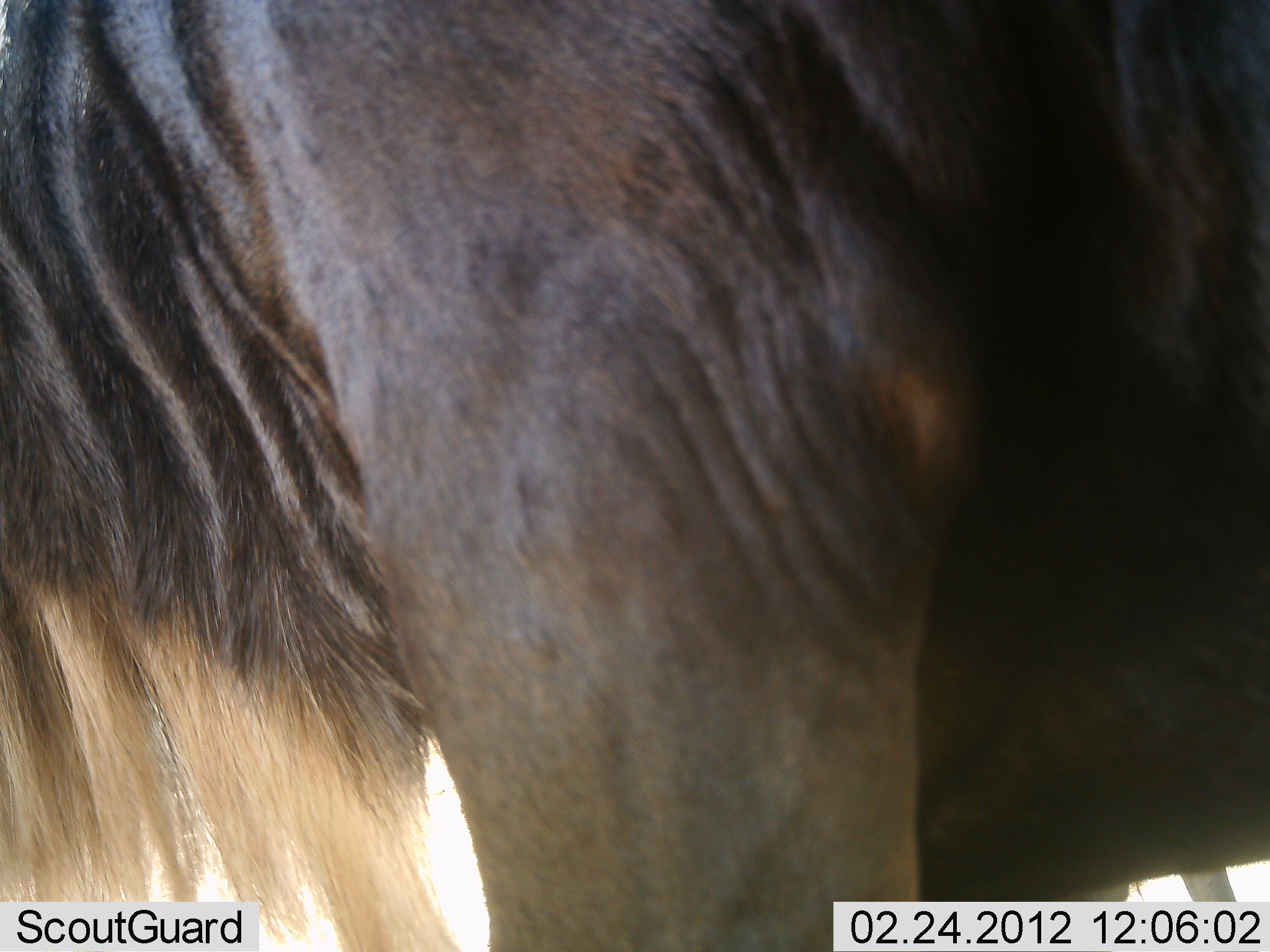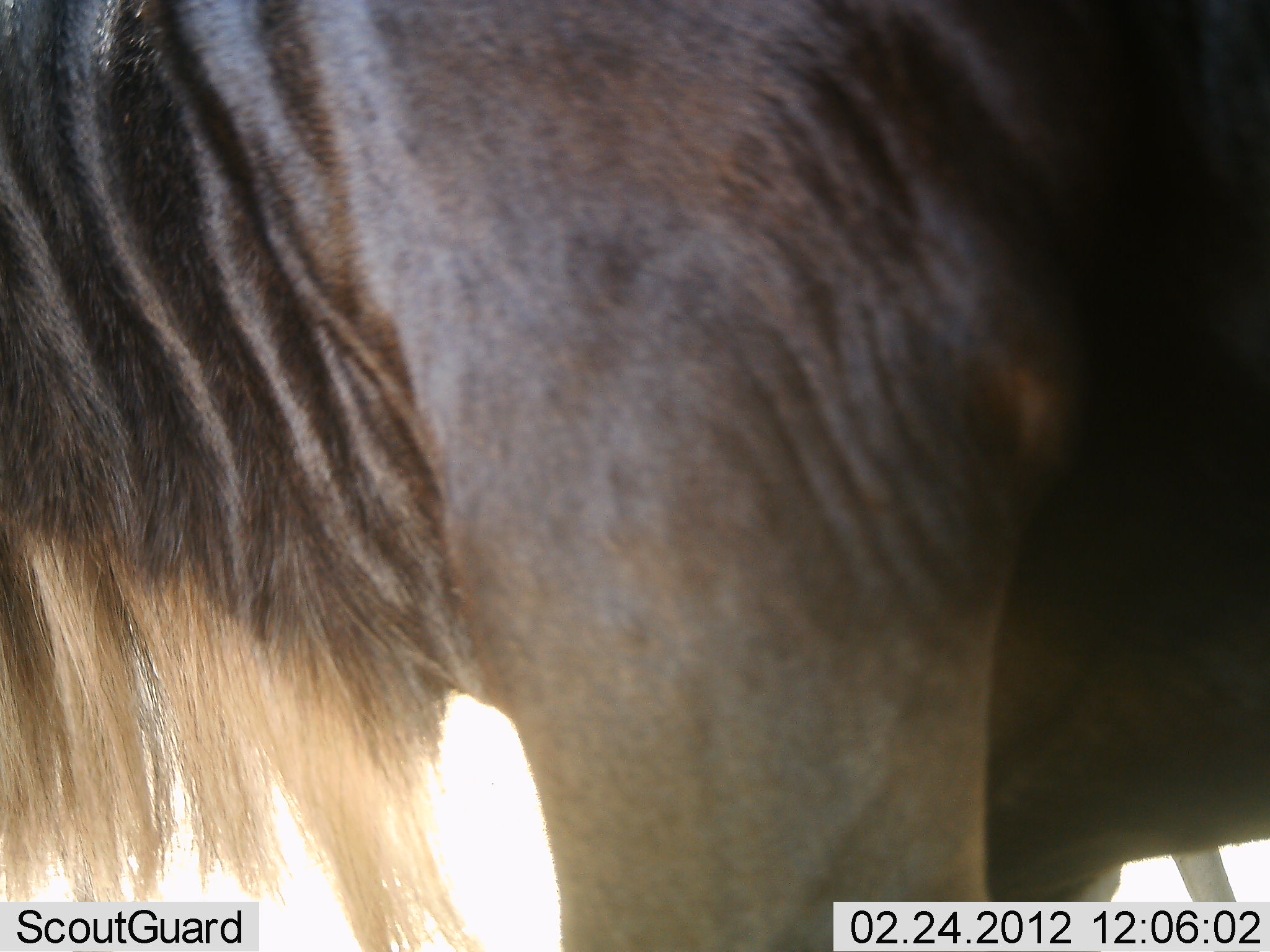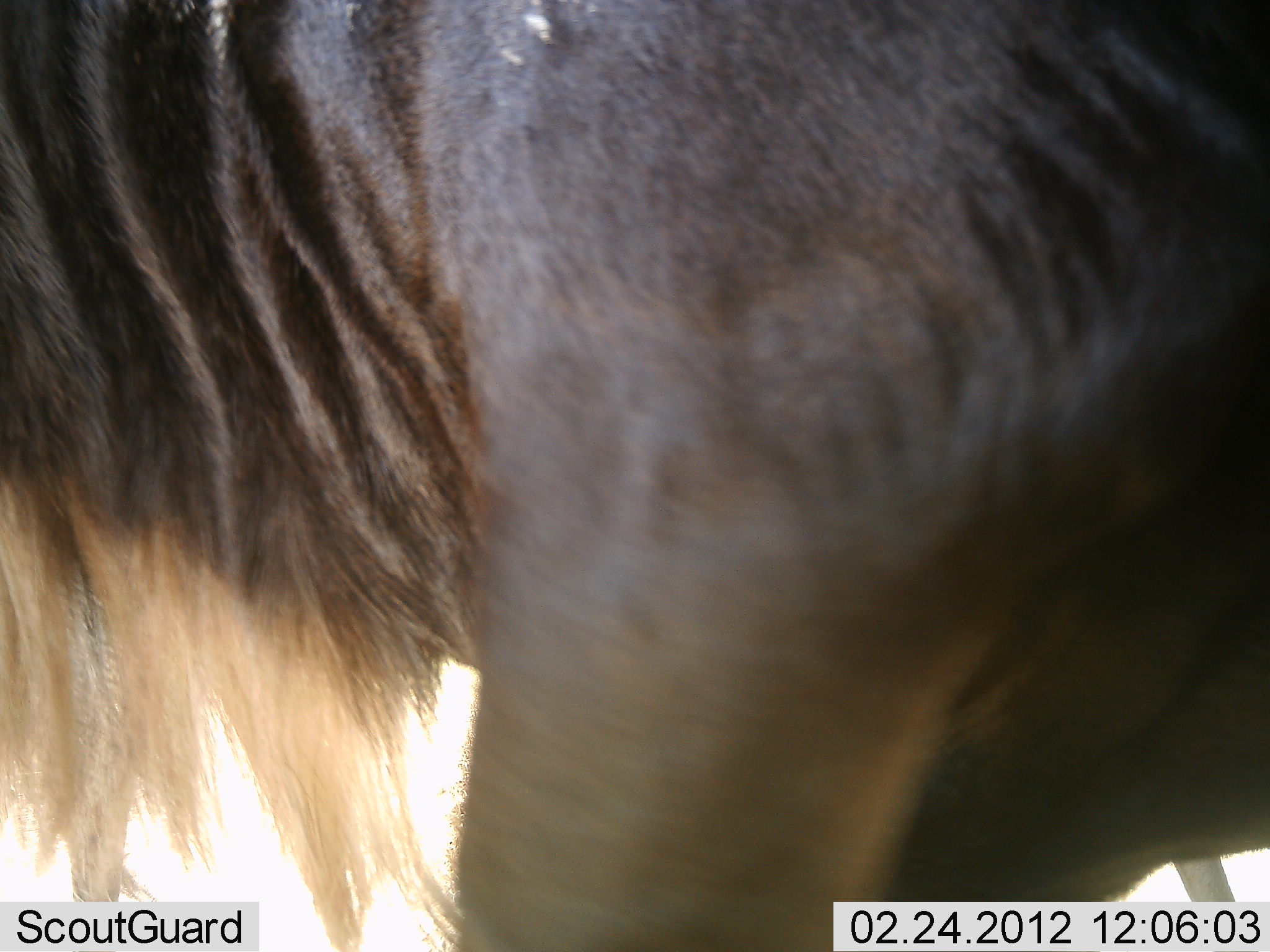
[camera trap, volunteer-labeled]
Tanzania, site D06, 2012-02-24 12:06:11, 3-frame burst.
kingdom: Animalia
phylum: Chordata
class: Mammalia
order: Artiodactyla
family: Bovidae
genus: Connochaetes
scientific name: Connochaetes taurinus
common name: blue wildebeest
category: wildebeest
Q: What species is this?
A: Wildebeest (blue wildebeest) (Connochaetes taurinus).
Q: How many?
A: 1.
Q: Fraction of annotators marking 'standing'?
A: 96%.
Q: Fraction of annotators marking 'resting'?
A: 0%.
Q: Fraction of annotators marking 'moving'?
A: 13%.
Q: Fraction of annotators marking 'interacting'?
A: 0%.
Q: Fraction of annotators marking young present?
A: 0%.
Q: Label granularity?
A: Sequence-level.